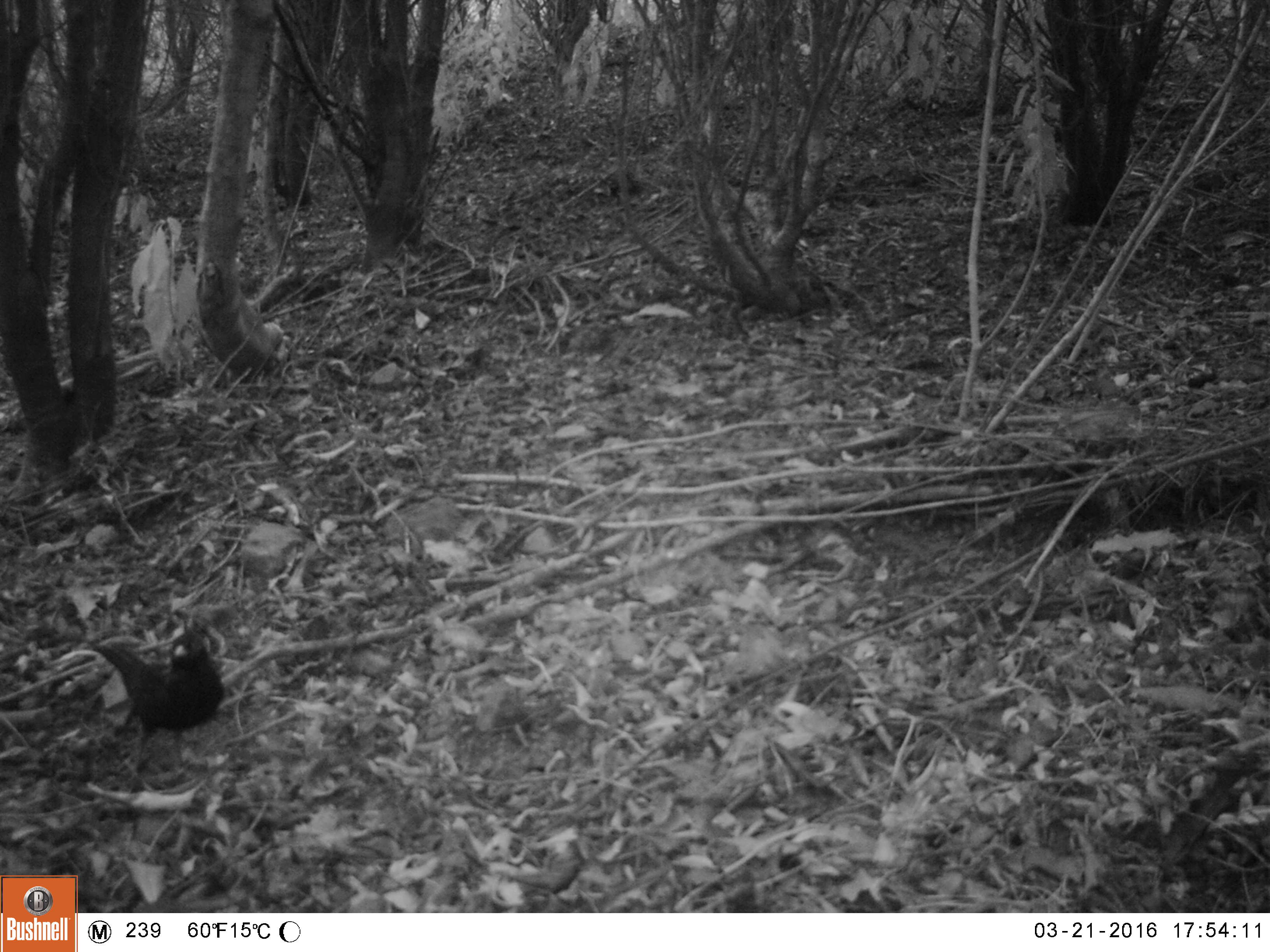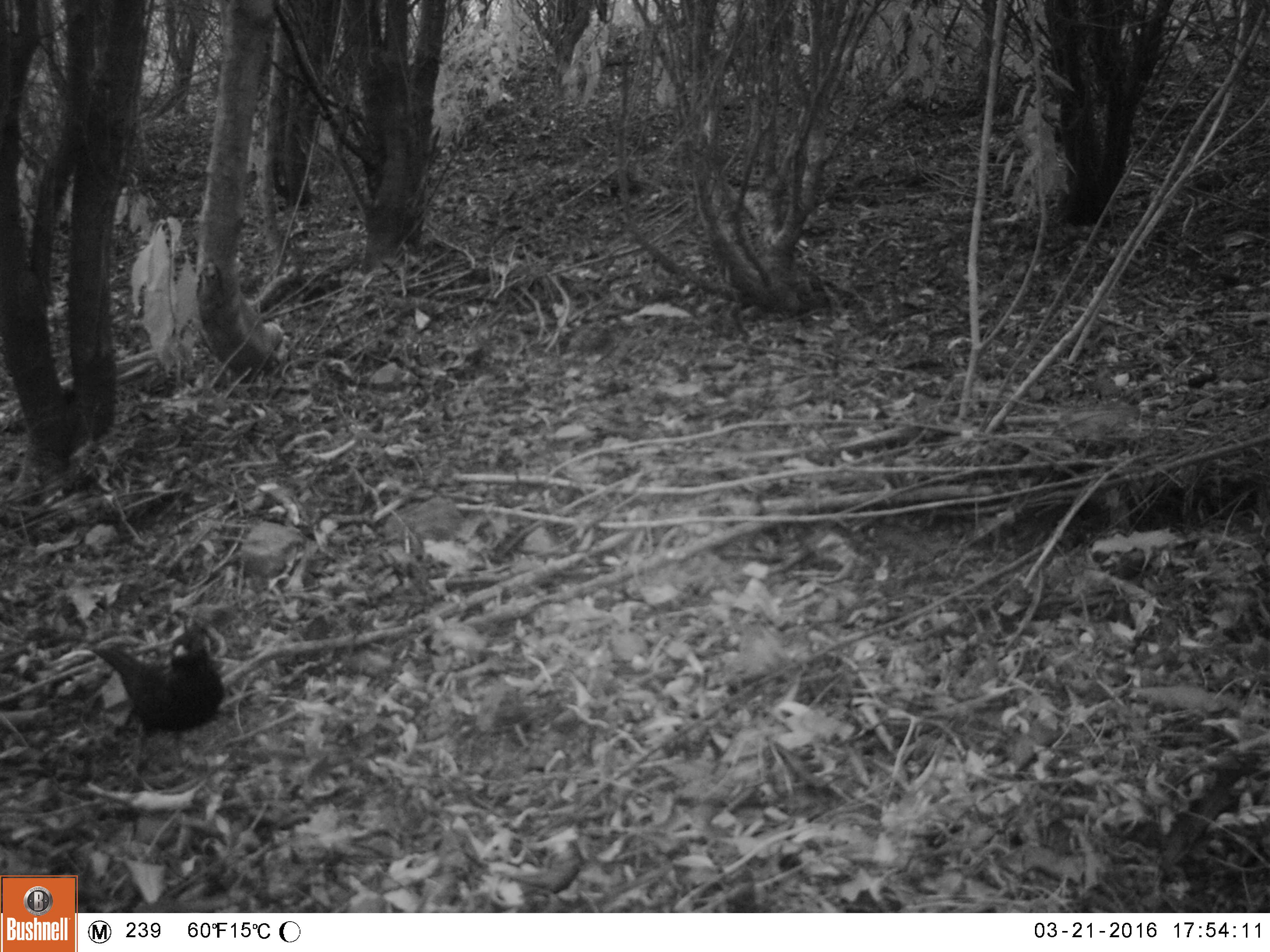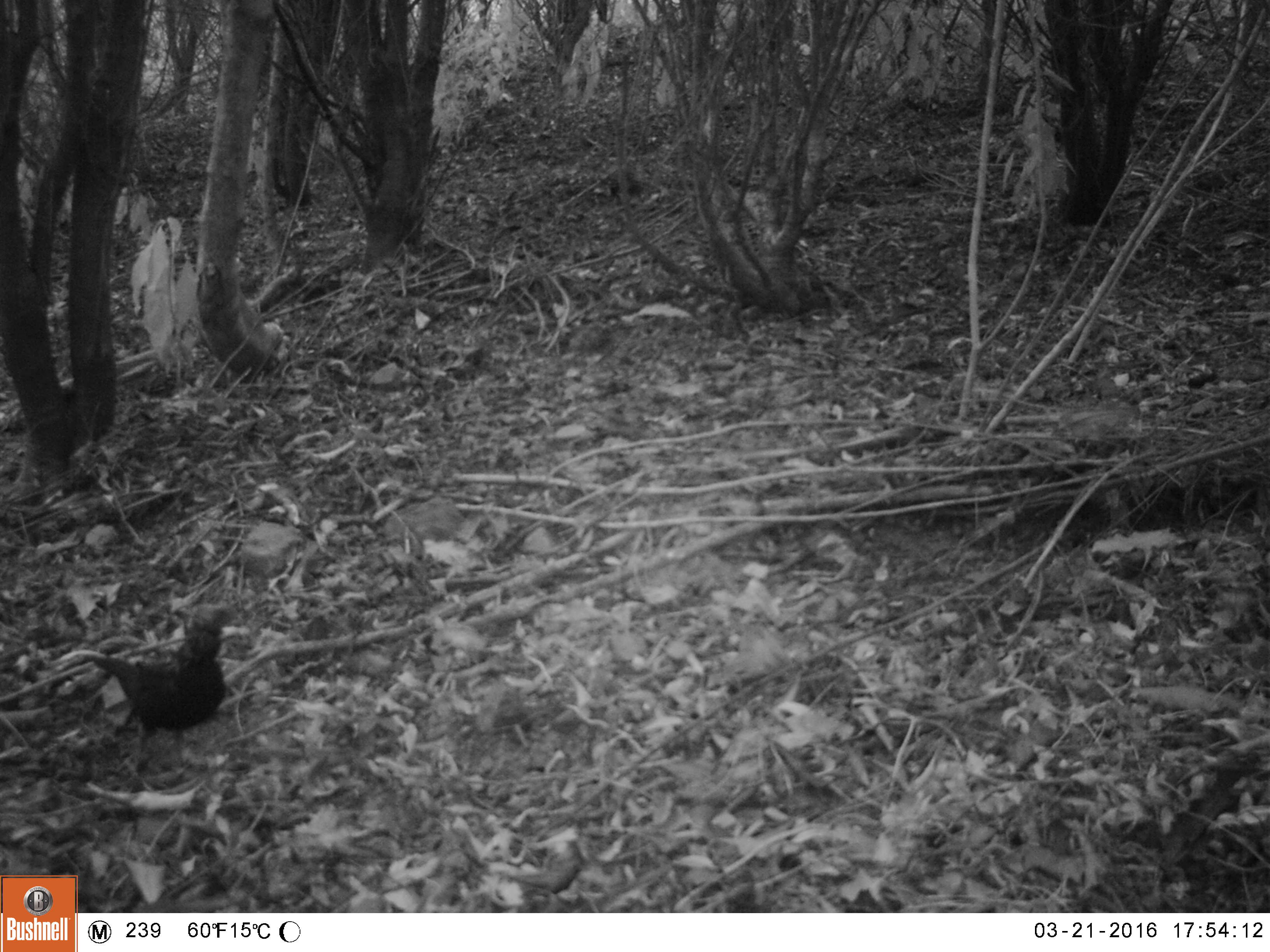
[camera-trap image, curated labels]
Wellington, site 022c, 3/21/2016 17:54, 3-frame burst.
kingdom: Animalia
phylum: Chordata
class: Aves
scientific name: Aves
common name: bird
Bird (Aves).